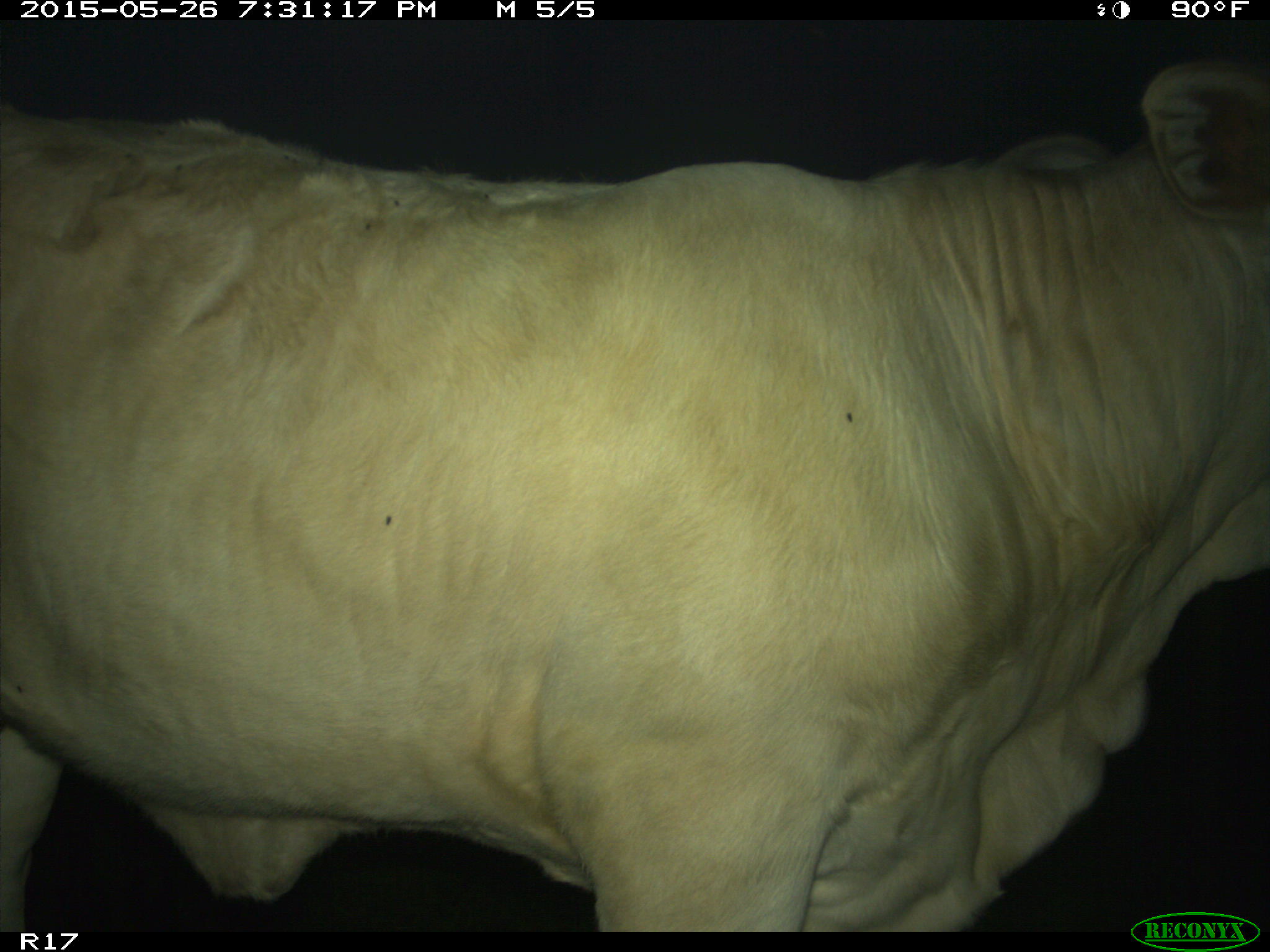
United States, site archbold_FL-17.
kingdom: Animalia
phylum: Chordata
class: Mammalia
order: Artiodactyla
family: Bovidae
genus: Bos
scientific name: Bos taurus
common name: domestic cow